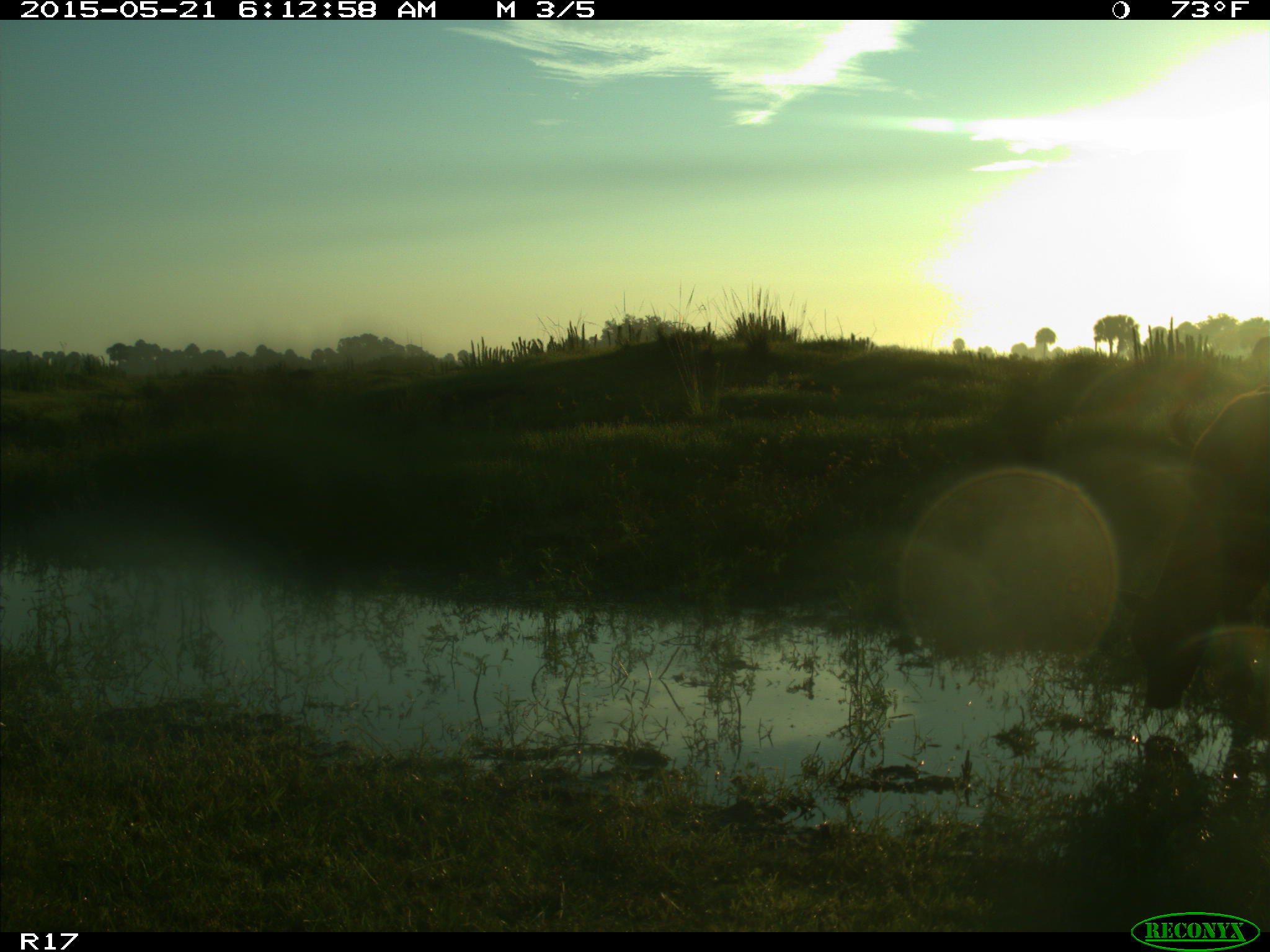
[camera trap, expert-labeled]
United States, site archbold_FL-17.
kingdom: Animalia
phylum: Chordata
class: Mammalia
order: Artiodactyla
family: Bovidae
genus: Bos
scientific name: Bos taurus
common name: domestic cow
Bos taurus (domestic cow).